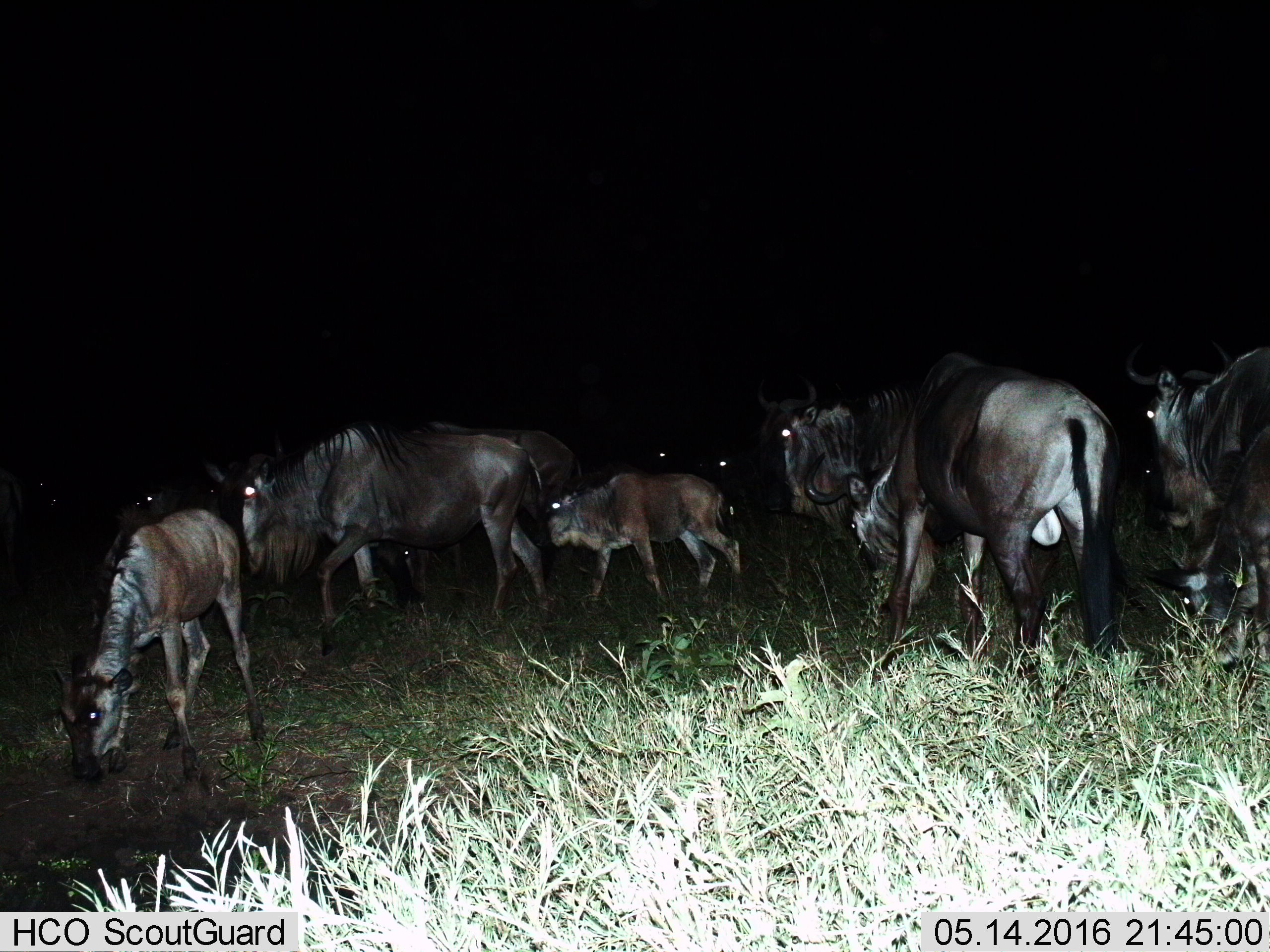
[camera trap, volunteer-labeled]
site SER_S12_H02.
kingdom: Animalia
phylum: Chordata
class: Mammalia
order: Artiodactyla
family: Bovidae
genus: Connochaetes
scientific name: Connochaetes taurinus taurinus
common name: blue wildebeest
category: wildebeestblue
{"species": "wildebeestblue (blue wildebeest) (Connochaetes taurinus taurinus)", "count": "8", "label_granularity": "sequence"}